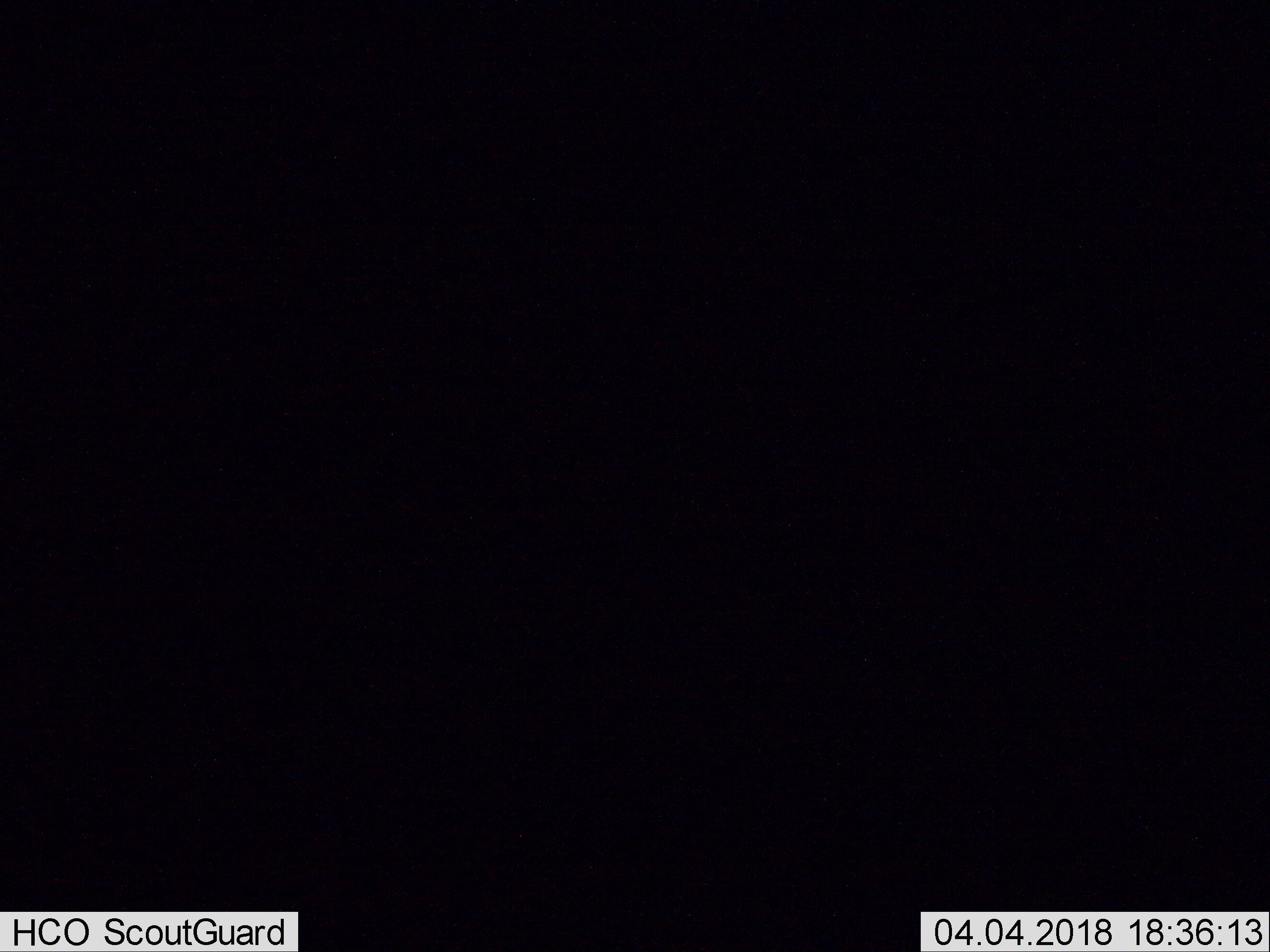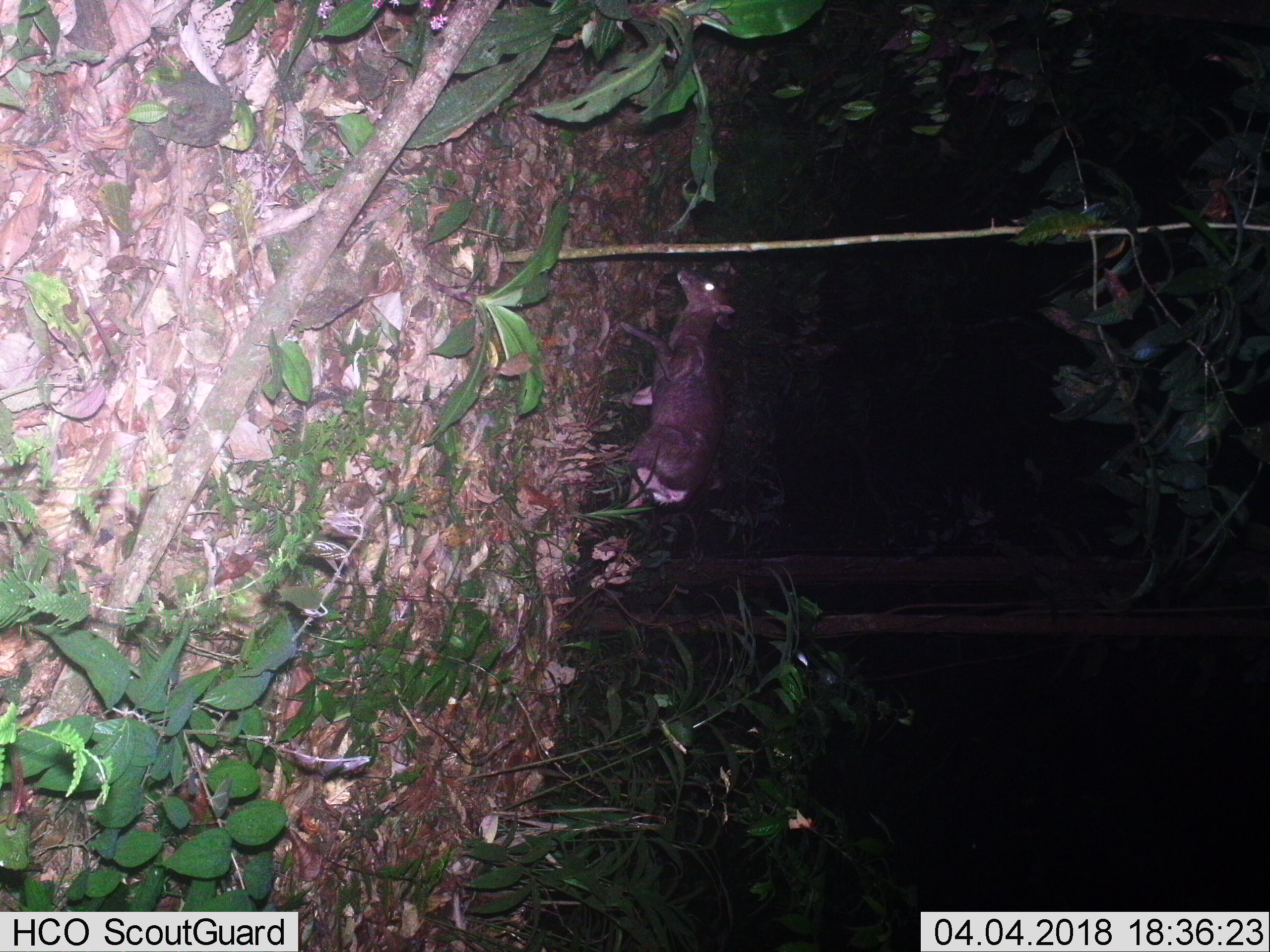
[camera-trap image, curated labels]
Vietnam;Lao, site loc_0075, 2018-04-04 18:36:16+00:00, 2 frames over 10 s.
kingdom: Animalia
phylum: Chordata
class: Mammalia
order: Artiodactyla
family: Cervidae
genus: Muntiacus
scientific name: Muntiacus rooseveltorum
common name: roosevelt's muntjac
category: roosevelts muntjac group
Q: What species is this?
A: Roosevelts muntjac group (roosevelt's muntjac) (Muntiacus rooseveltorum).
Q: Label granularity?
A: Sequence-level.